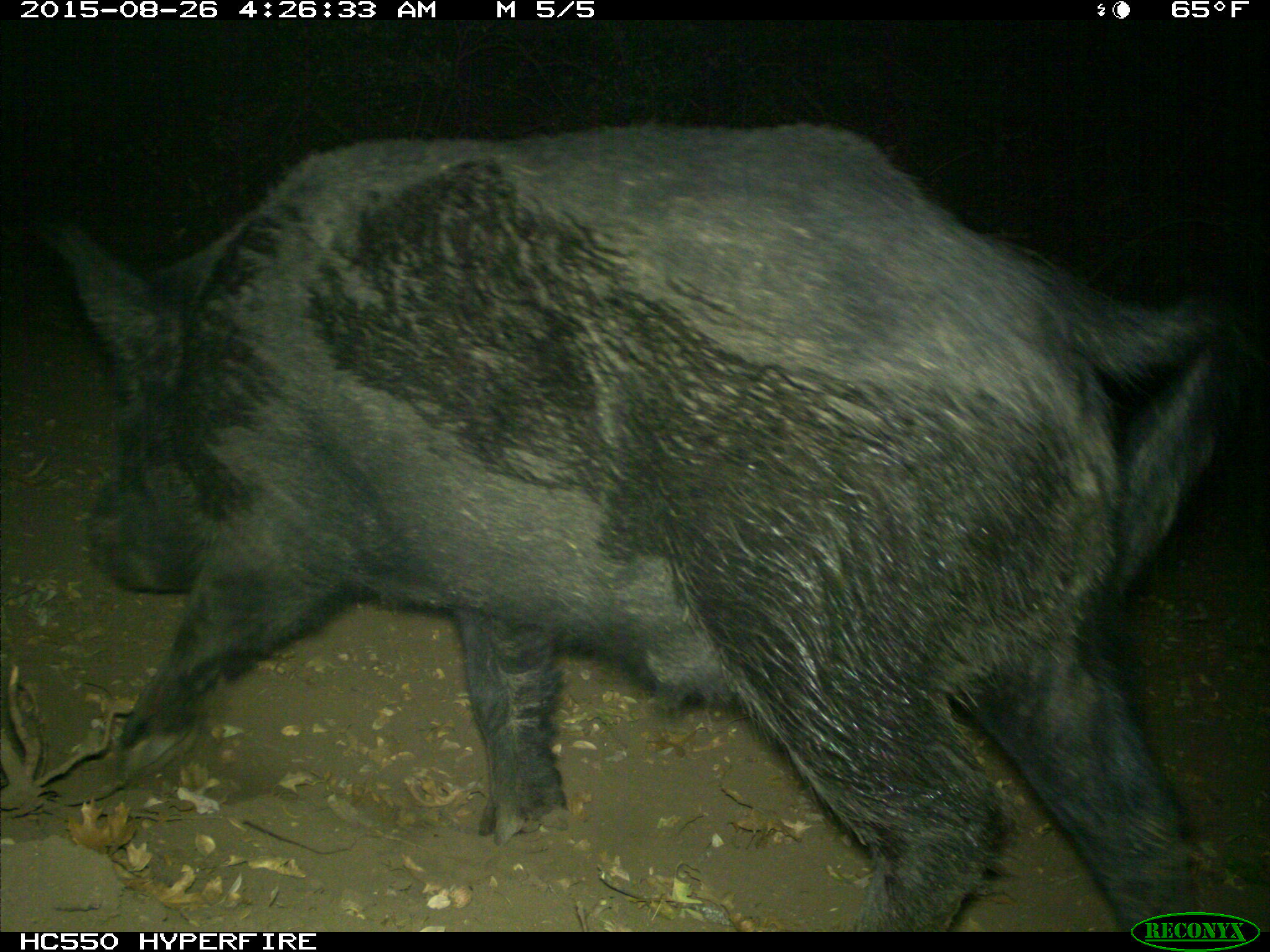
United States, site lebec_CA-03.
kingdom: Animalia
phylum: Chordata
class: Mammalia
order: Artiodactyla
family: Suidae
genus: Sus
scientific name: Sus scrofa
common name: wild boar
Sus scrofa (wild boar).